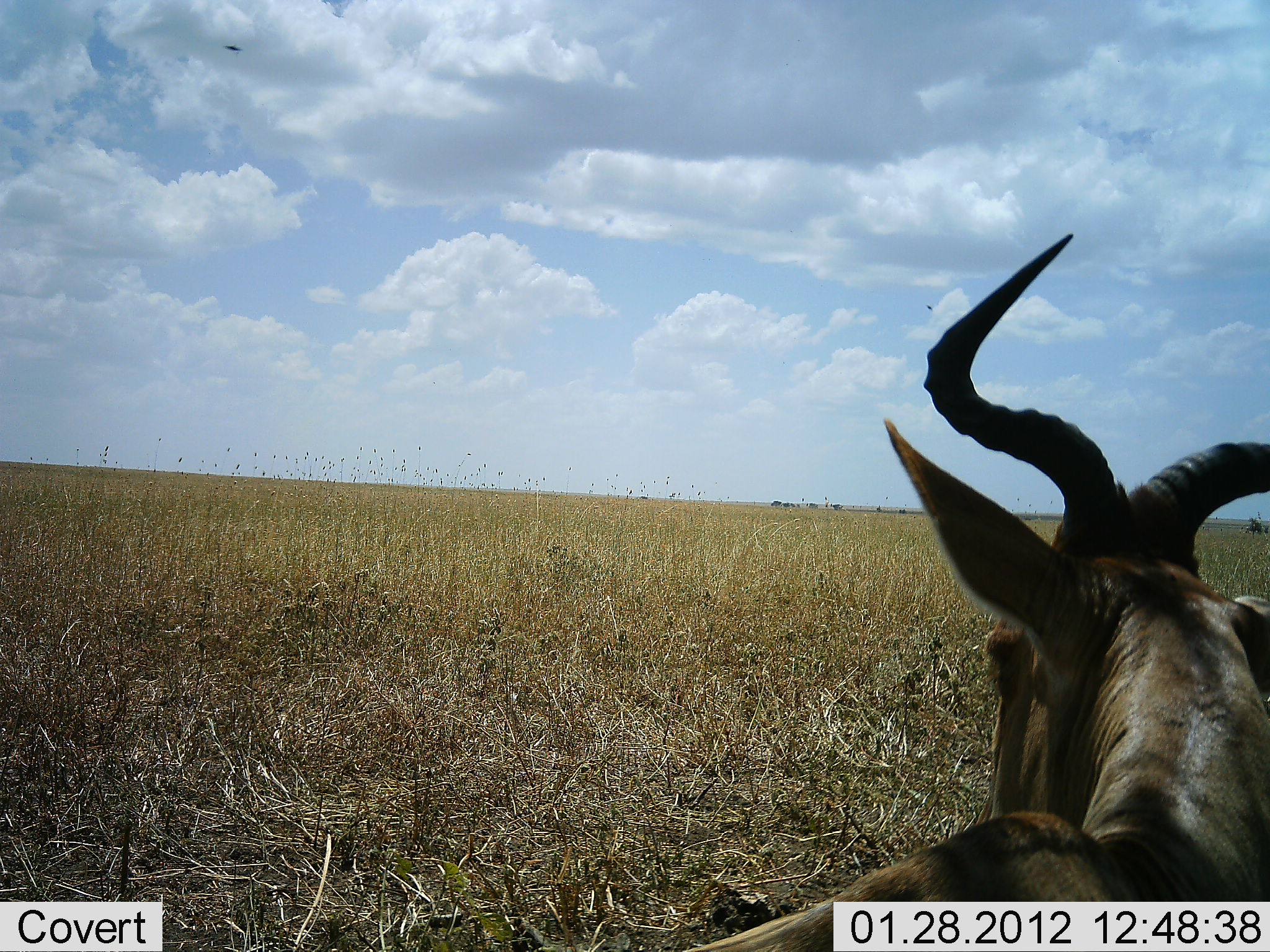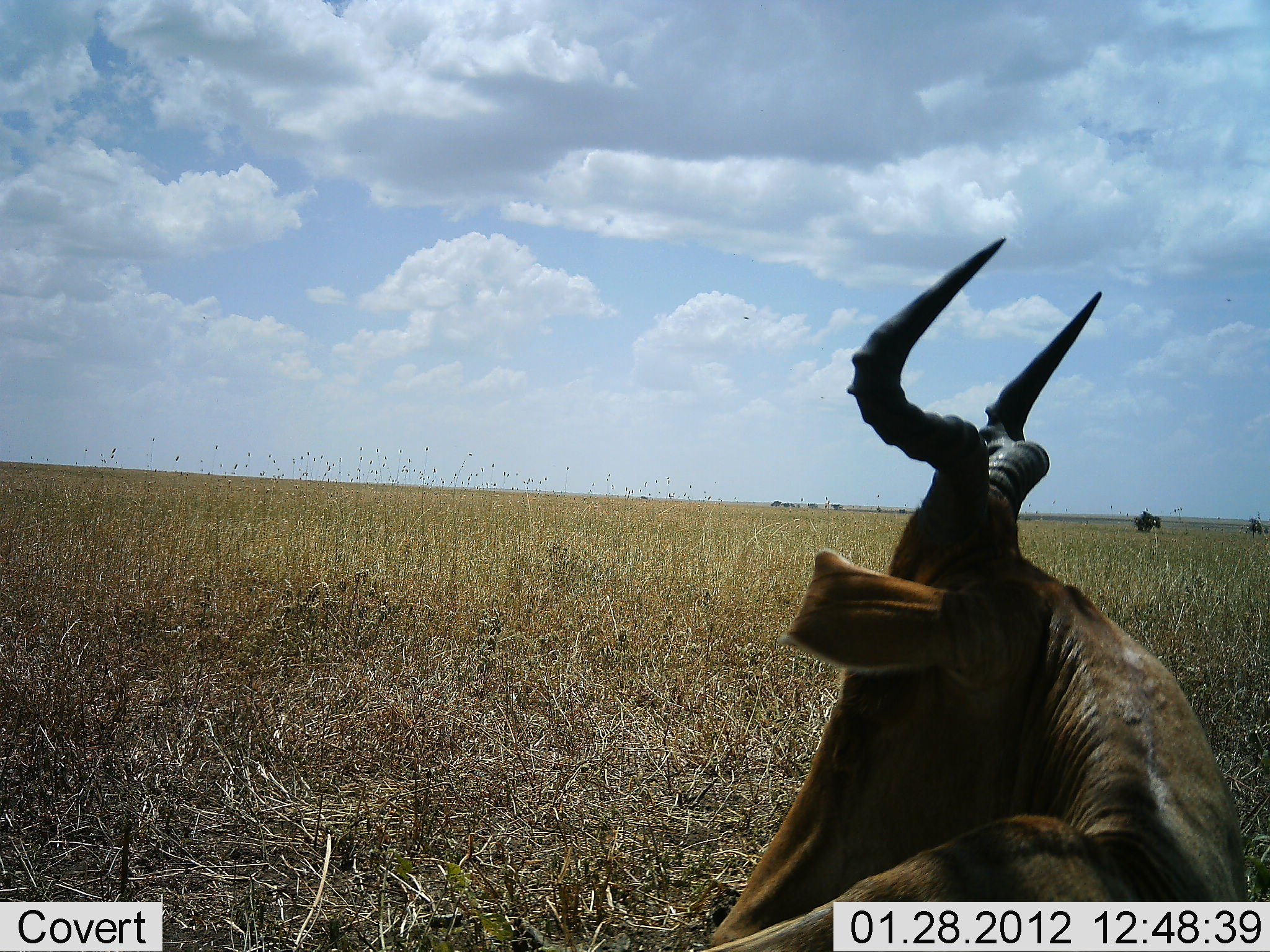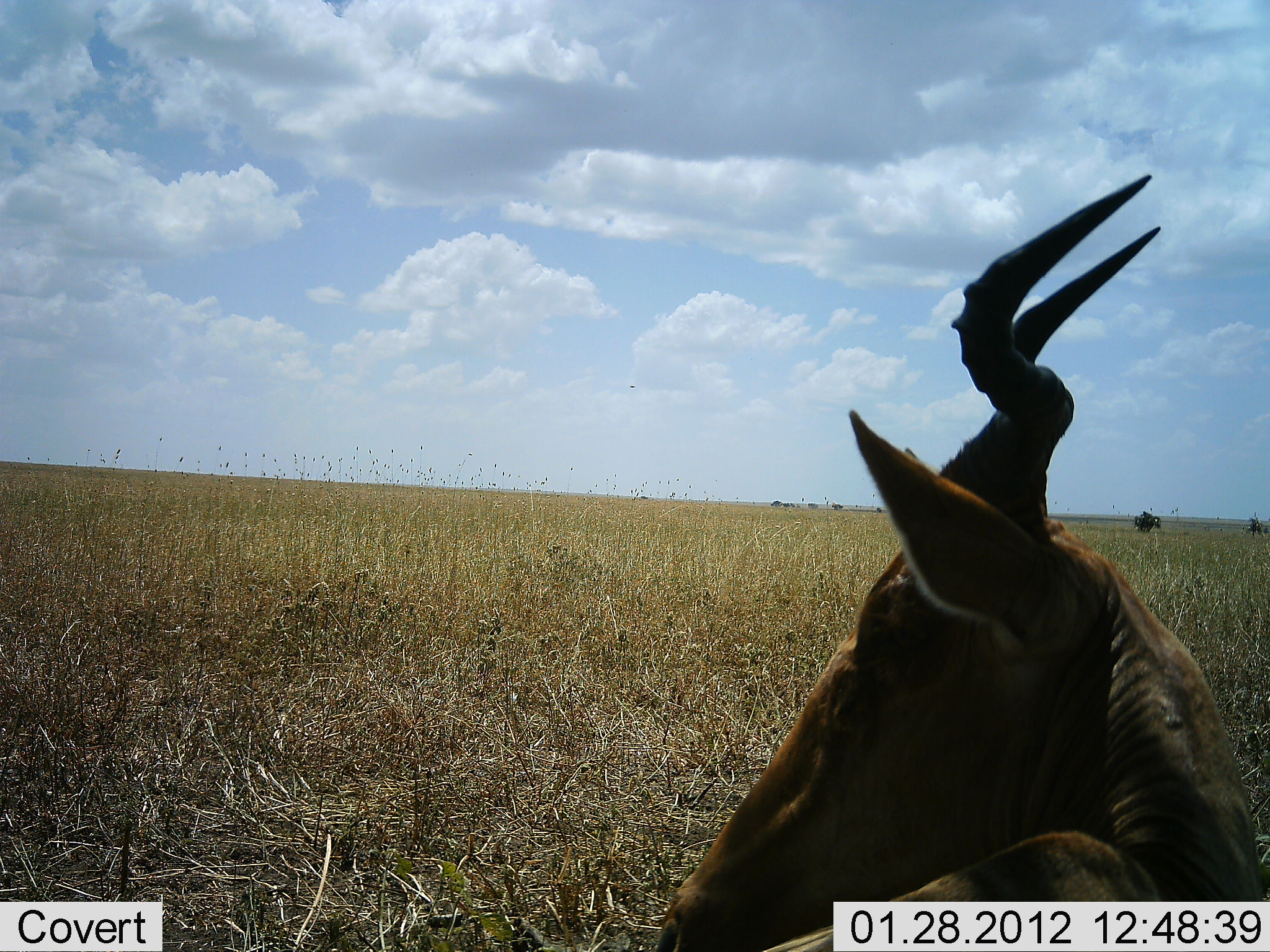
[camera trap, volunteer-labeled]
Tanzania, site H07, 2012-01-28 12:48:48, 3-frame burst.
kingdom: Animalia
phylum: Chordata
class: Mammalia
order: Artiodactyla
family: Bovidae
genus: Alcelaphus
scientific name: Alcelaphus buselaphus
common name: hartebeest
Hartebeest (Alcelaphus buselaphus), count 1. Behavior (volunteer vote fractions): standing 9%, resting 86%, moving 5%, interacting 0%. Young present (vote fraction): 0%. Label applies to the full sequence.